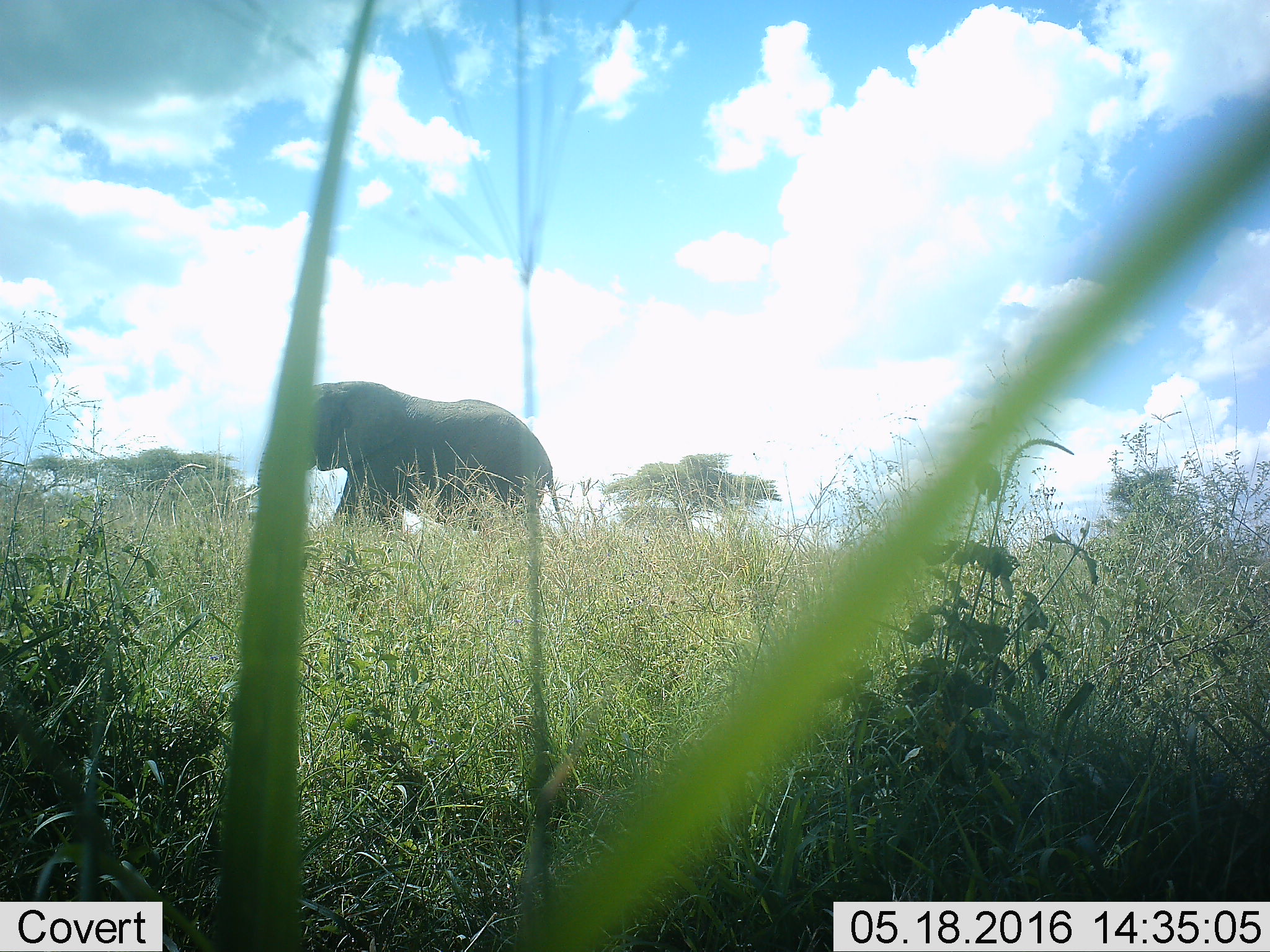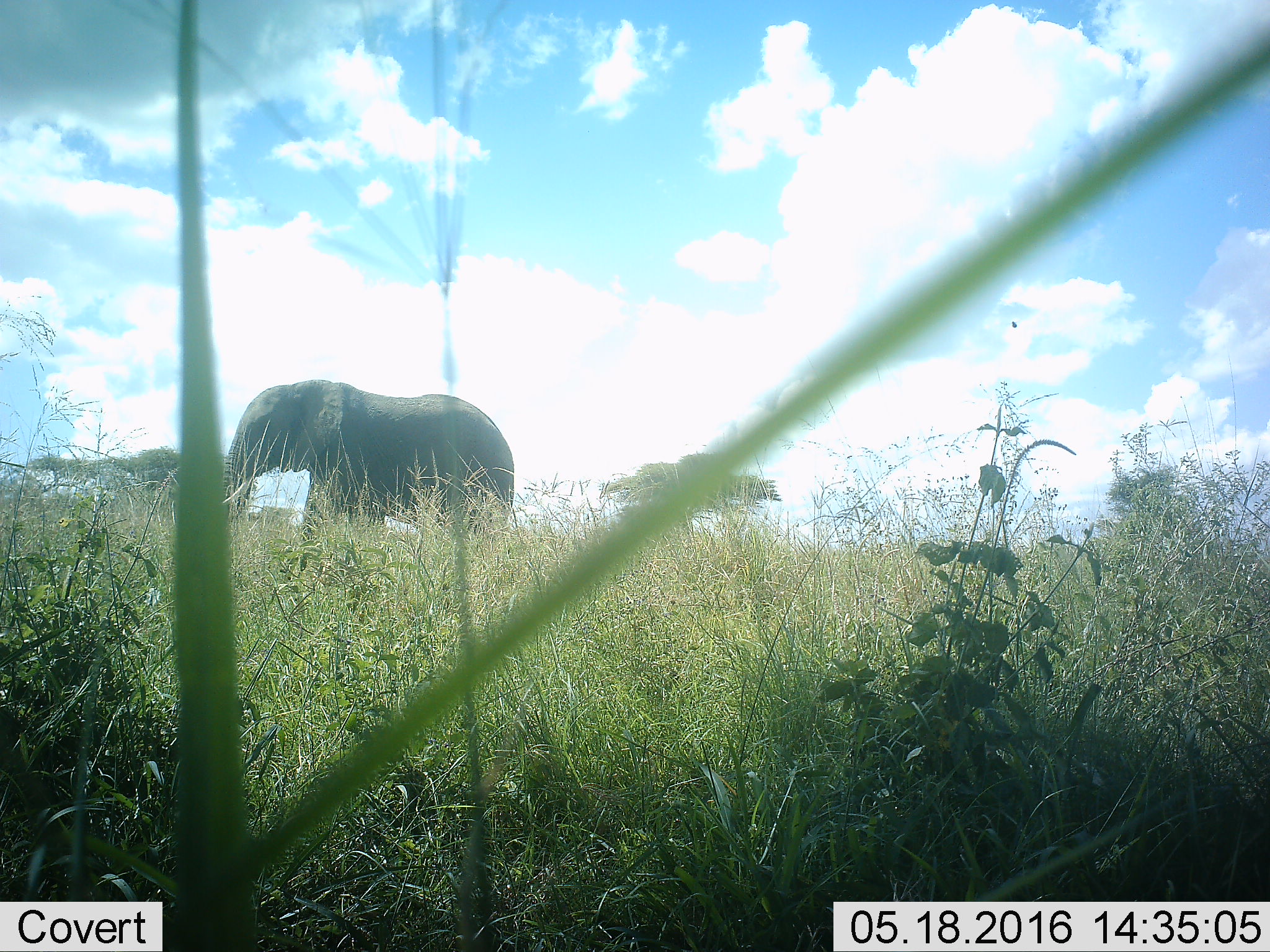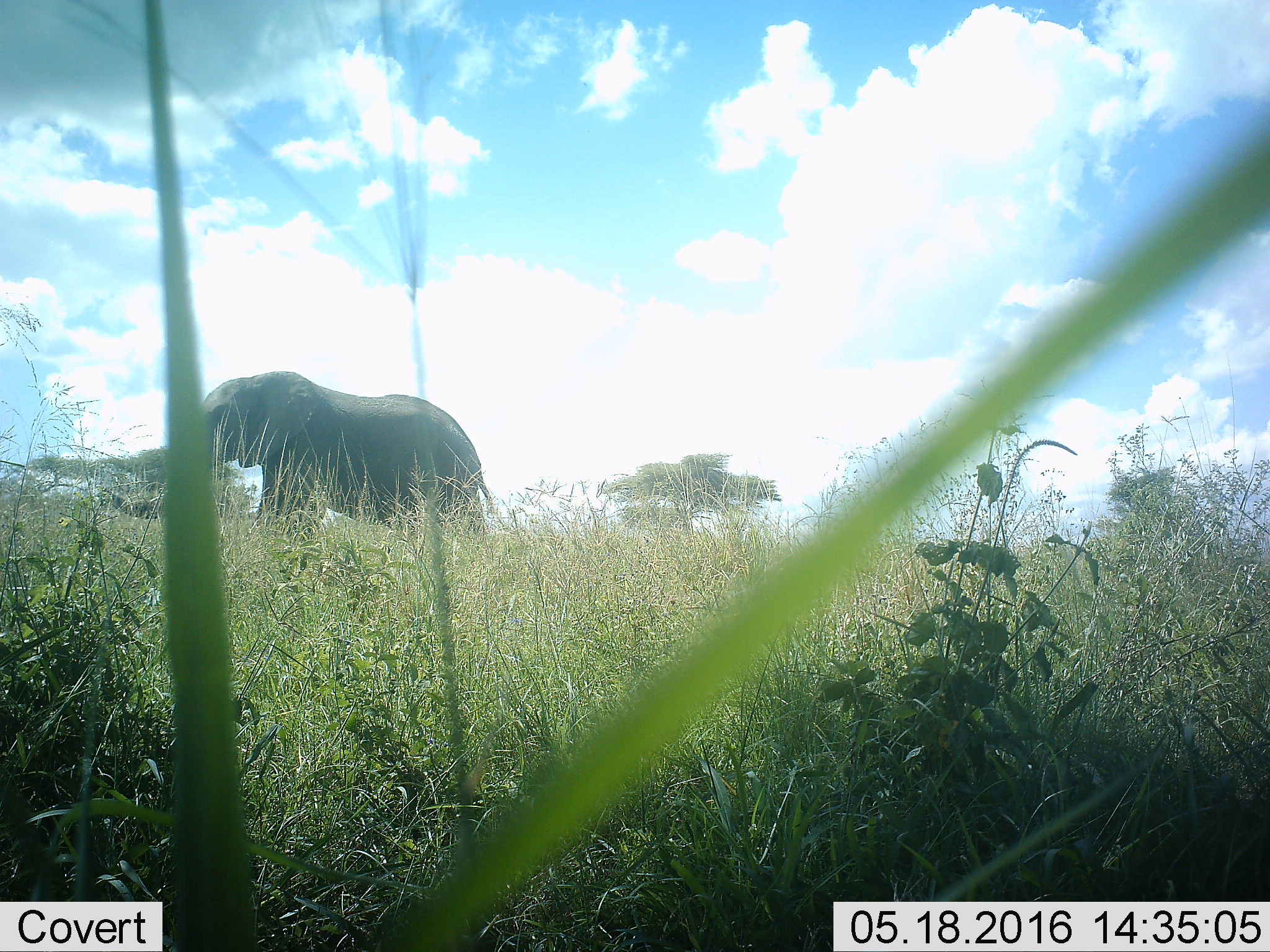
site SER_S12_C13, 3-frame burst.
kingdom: Animalia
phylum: Chordata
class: Mammalia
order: Proboscidea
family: Elephantidae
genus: Loxodonta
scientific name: Loxodonta africana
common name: african bush elephant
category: elephant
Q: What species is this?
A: Elephant (african bush elephant) (Loxodonta africana).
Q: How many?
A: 1.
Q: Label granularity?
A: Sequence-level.